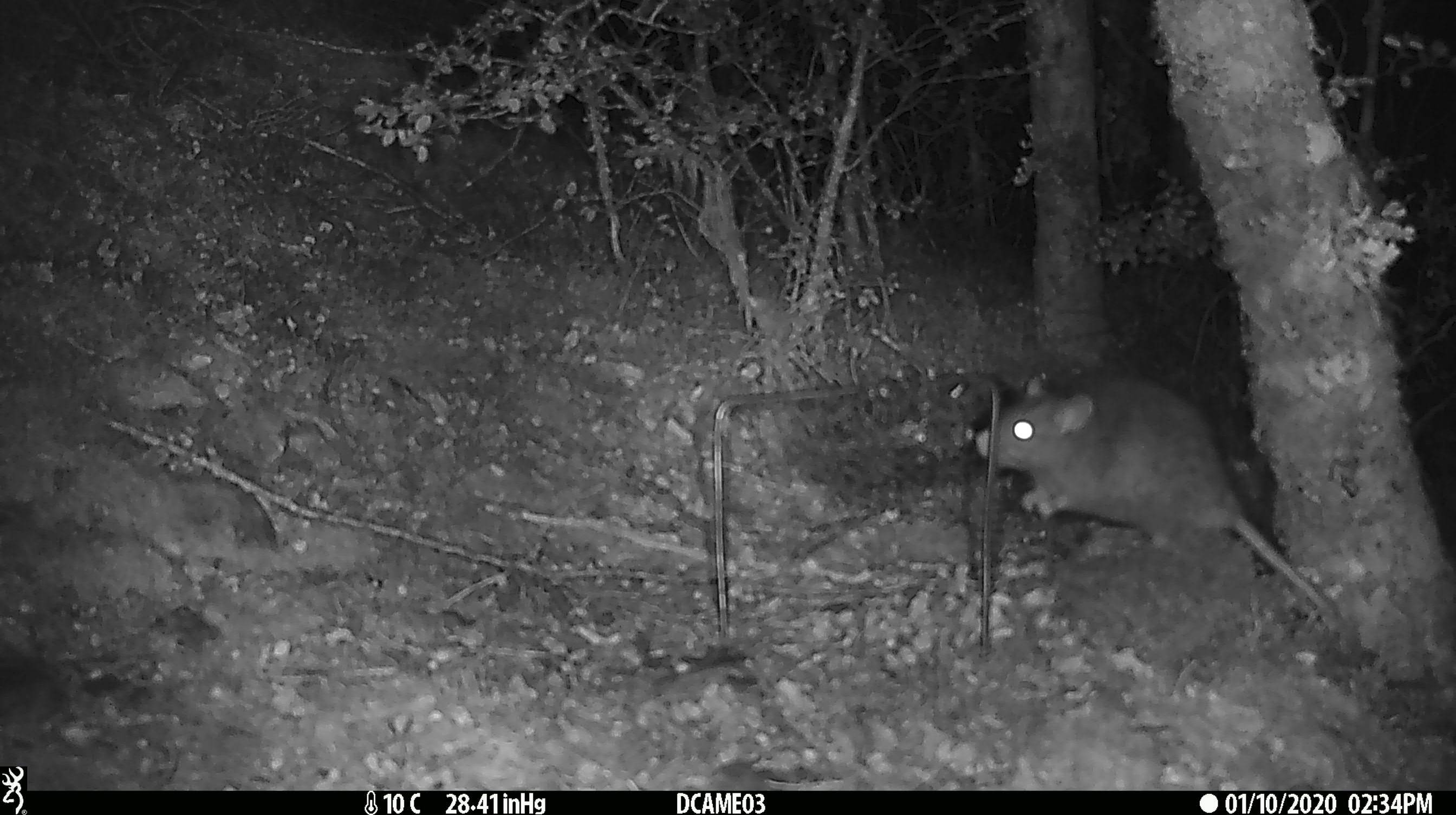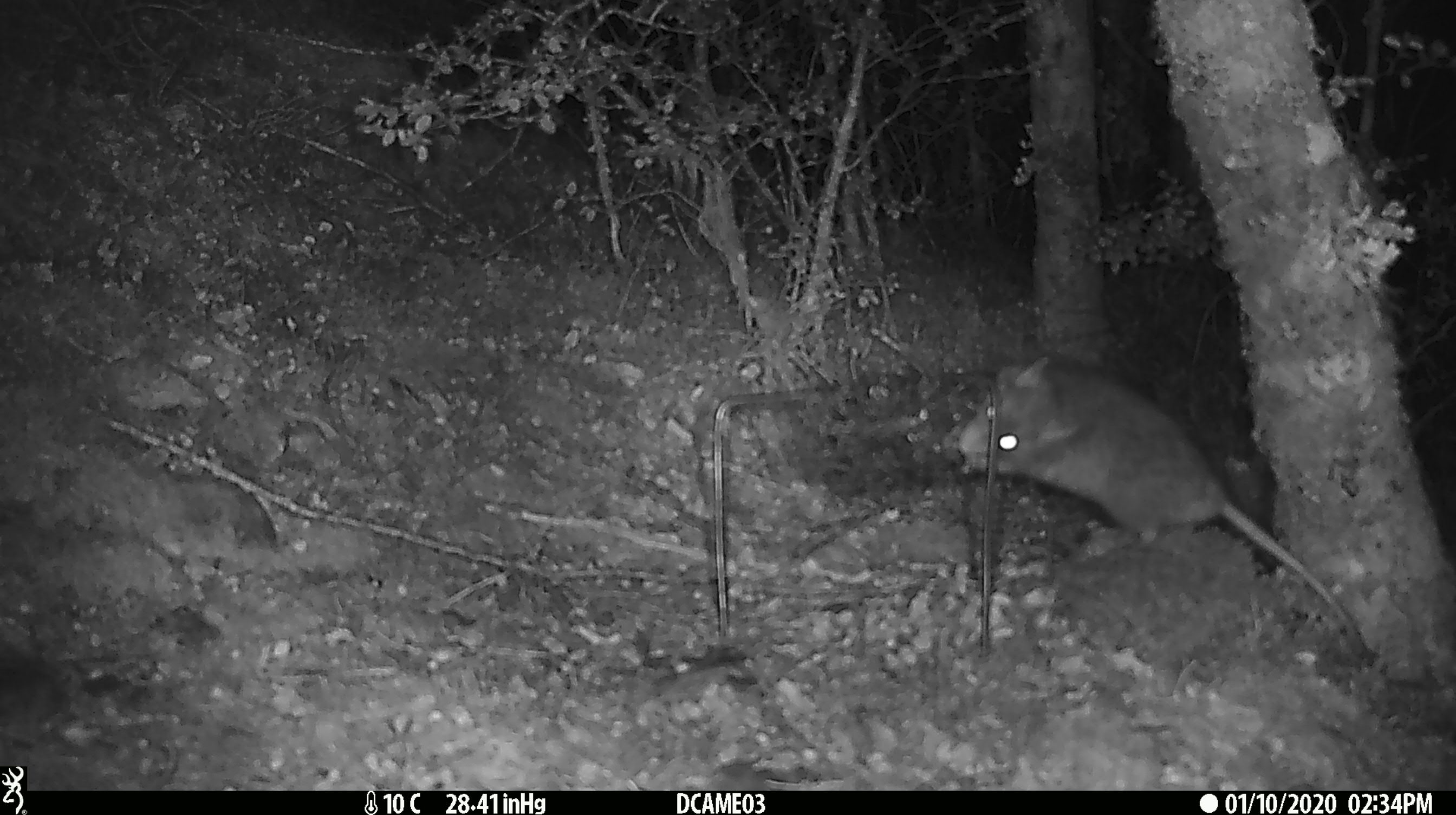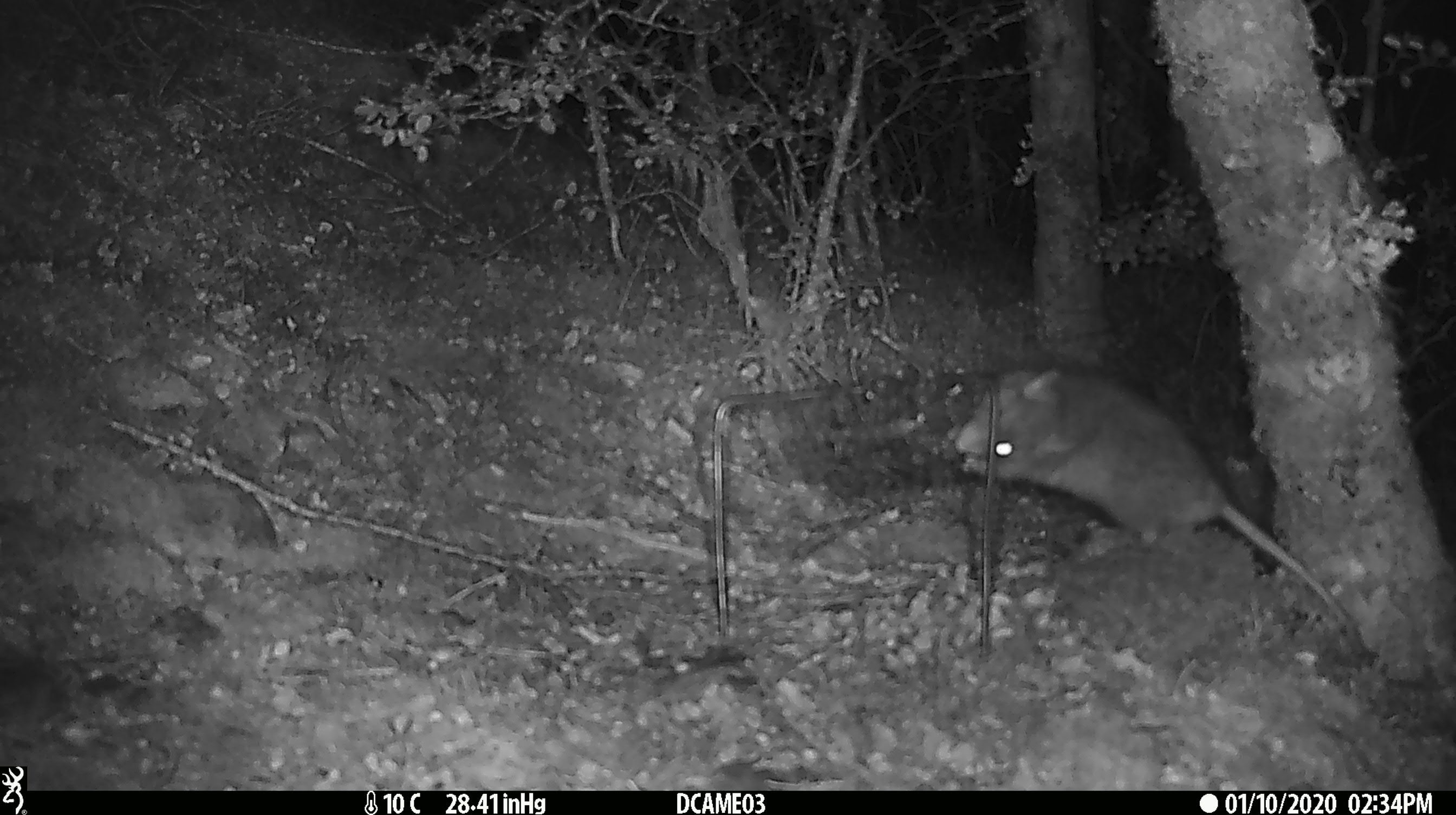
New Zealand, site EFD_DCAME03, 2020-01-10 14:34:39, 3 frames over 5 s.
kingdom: Animalia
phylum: Chordata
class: Mammalia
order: Rodentia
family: Muridae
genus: Rattus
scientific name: Rattus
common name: rat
Rat (Rattus).